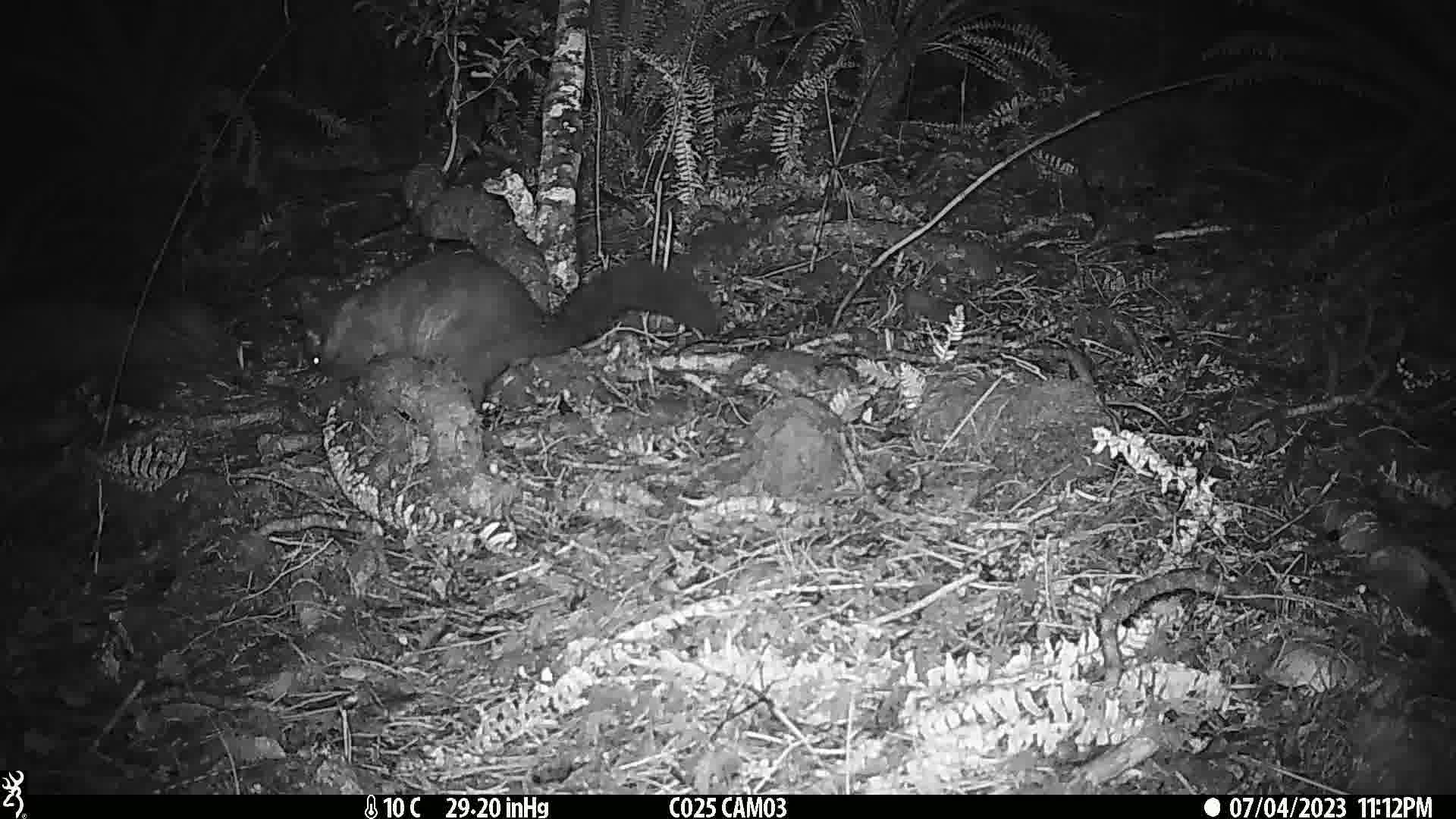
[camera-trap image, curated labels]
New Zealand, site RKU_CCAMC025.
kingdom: Animalia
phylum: Chordata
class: Mammalia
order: Diprotodontia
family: Phalangeridae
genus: Trichosurus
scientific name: Trichosurus vulpecula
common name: common brushtail possum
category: possum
Possum (common brushtail possum) (Trichosurus vulpecula).